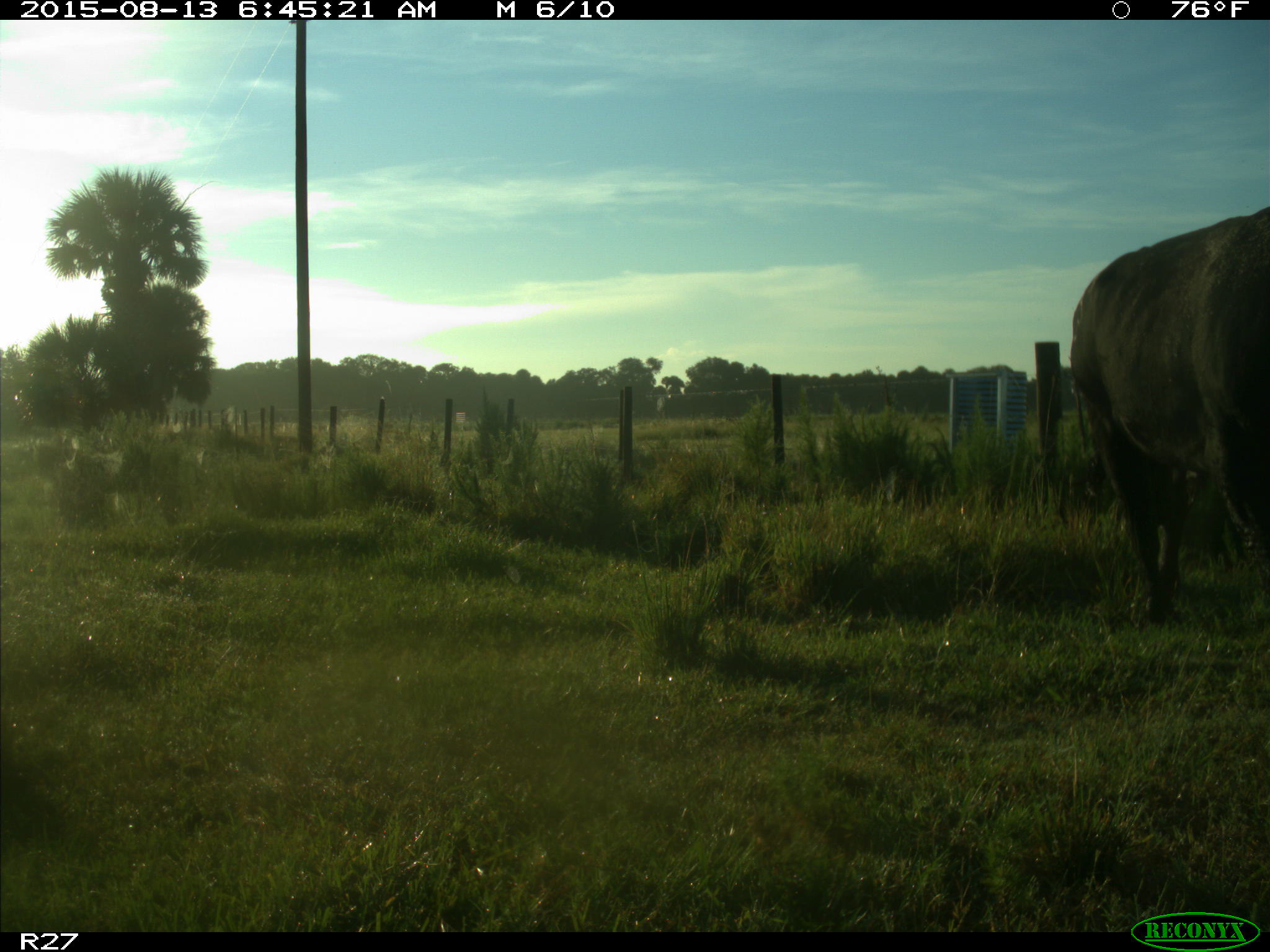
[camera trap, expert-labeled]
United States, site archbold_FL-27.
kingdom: Animalia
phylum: Chordata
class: Mammalia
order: Artiodactyla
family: Bovidae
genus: Bos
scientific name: Bos taurus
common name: domestic cow